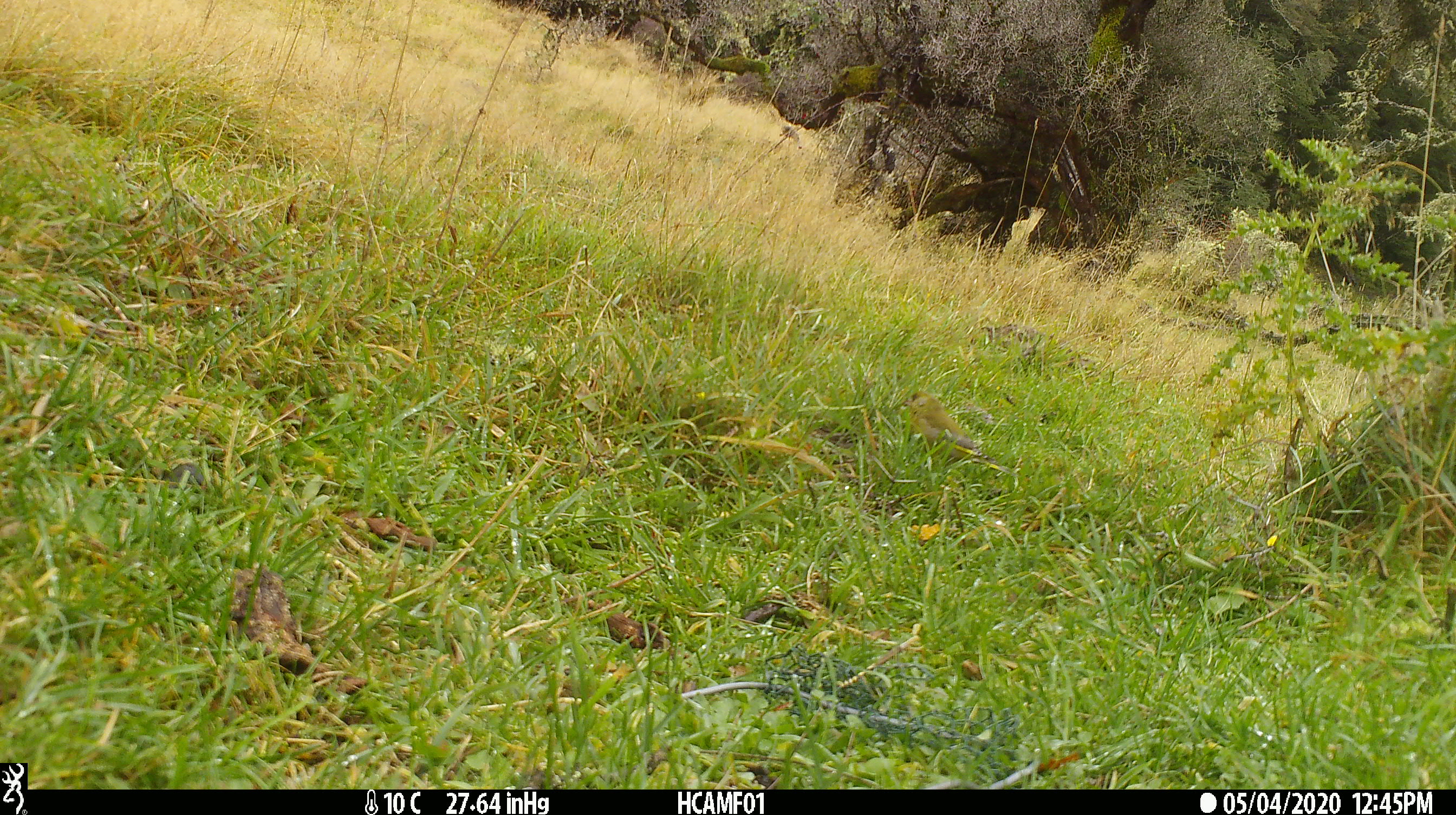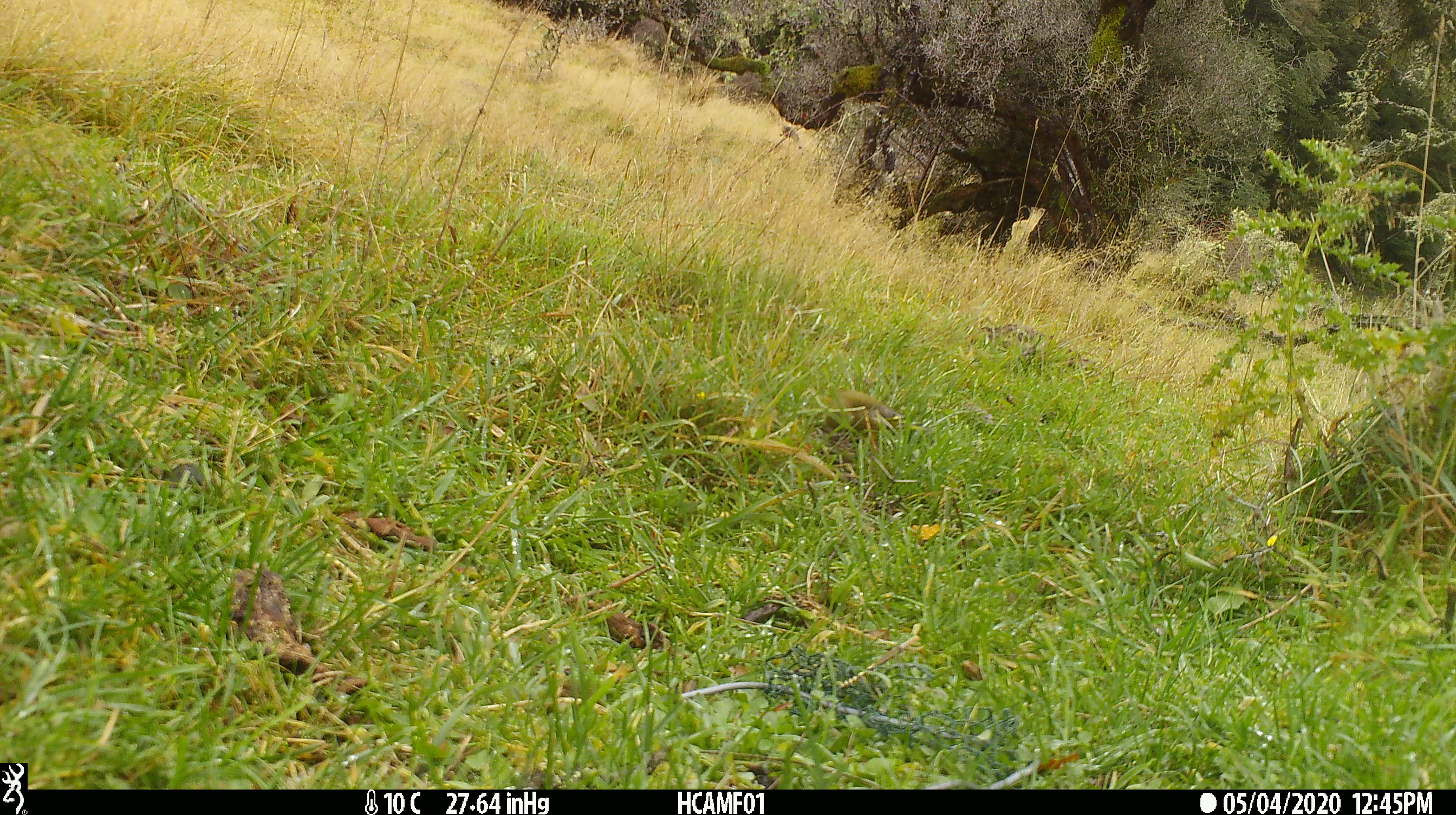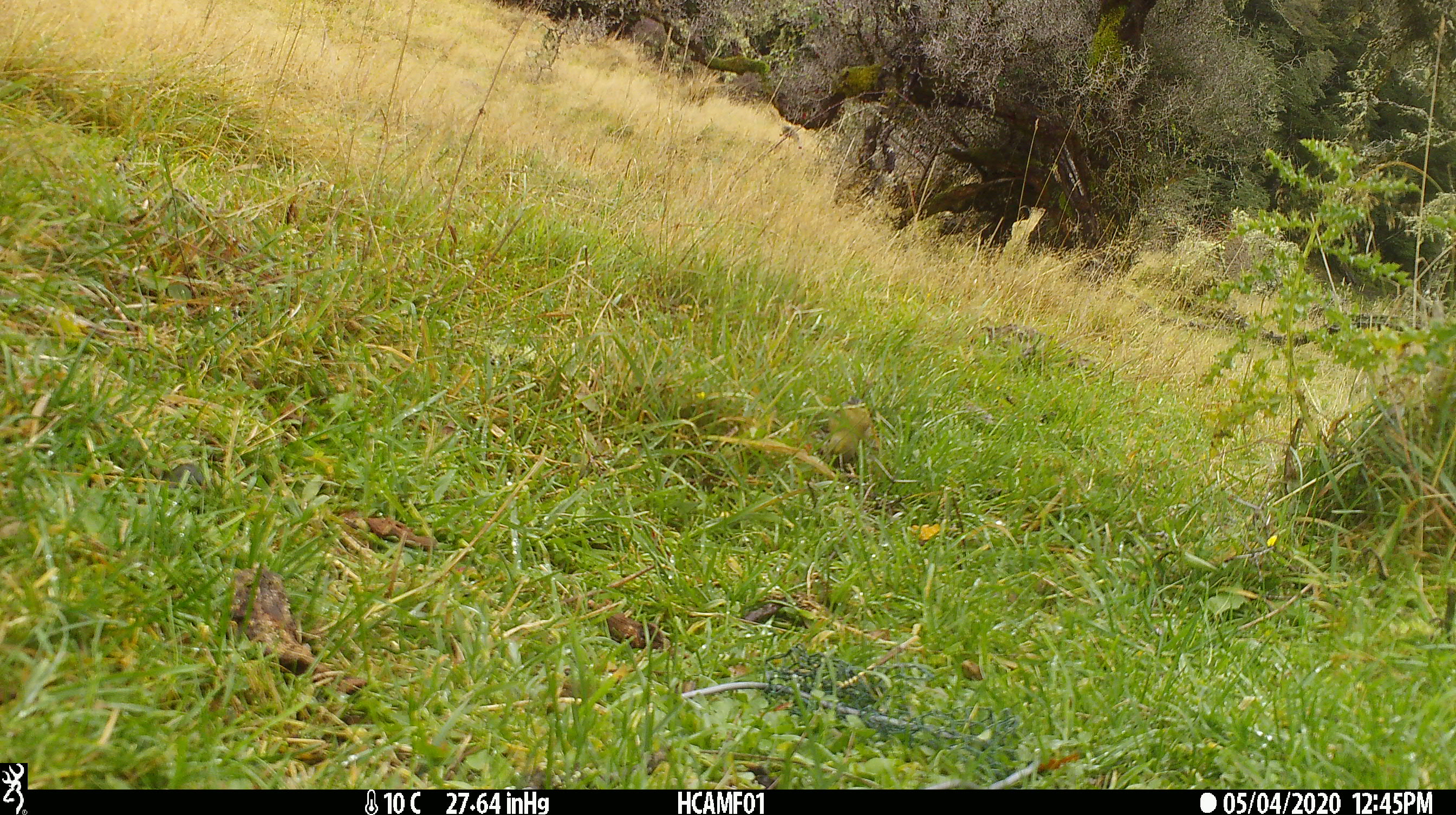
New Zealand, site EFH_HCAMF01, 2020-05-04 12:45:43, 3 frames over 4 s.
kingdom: Animalia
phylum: Chordata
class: Aves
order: Passeriformes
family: Fringillidae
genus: Chloris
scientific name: Chloris chloris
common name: greenfinch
Greenfinch (Chloris chloris).